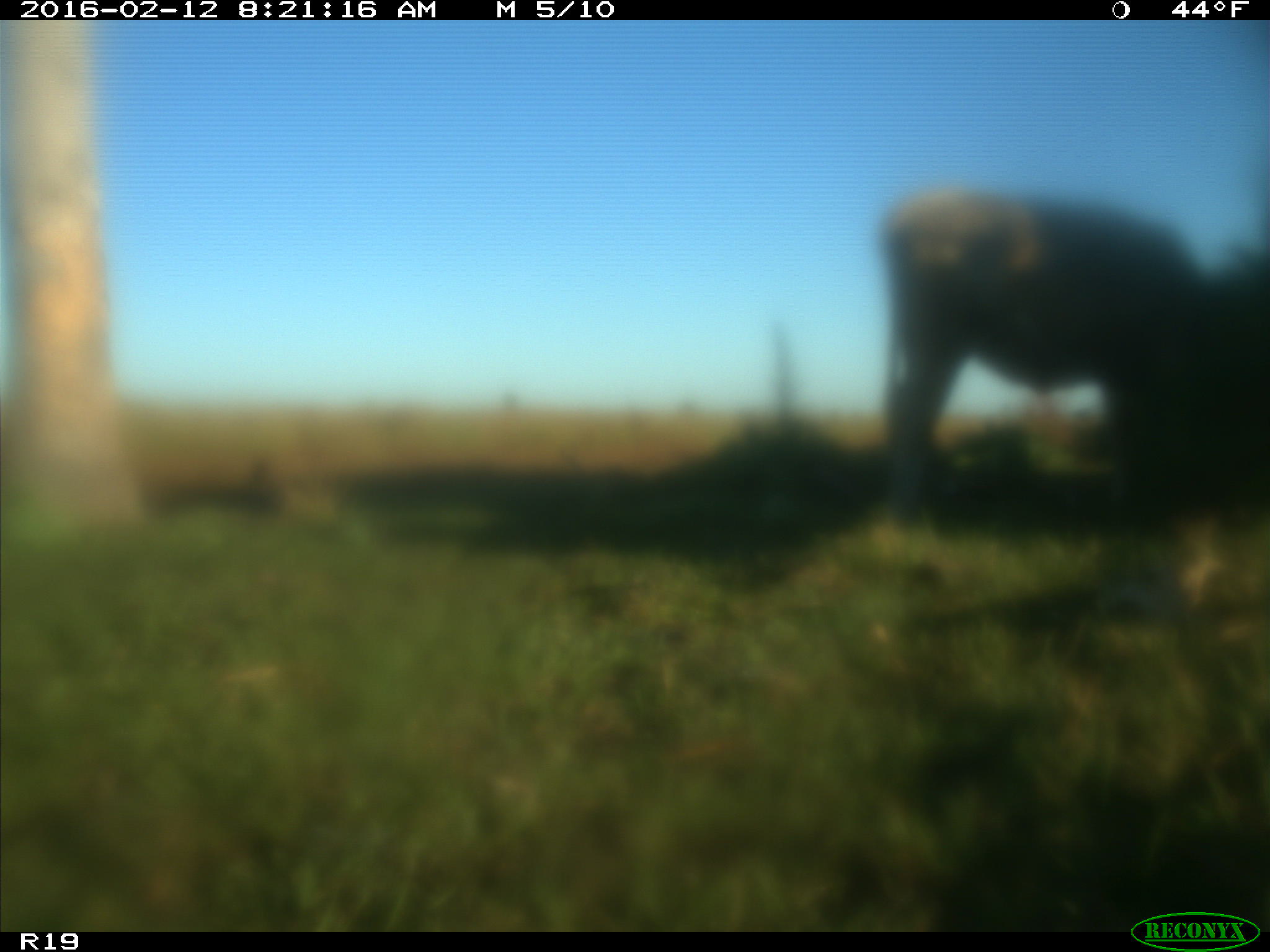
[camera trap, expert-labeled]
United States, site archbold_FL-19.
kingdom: Animalia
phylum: Chordata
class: Mammalia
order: Artiodactyla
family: Bovidae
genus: Bos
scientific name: Bos taurus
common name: domestic cow